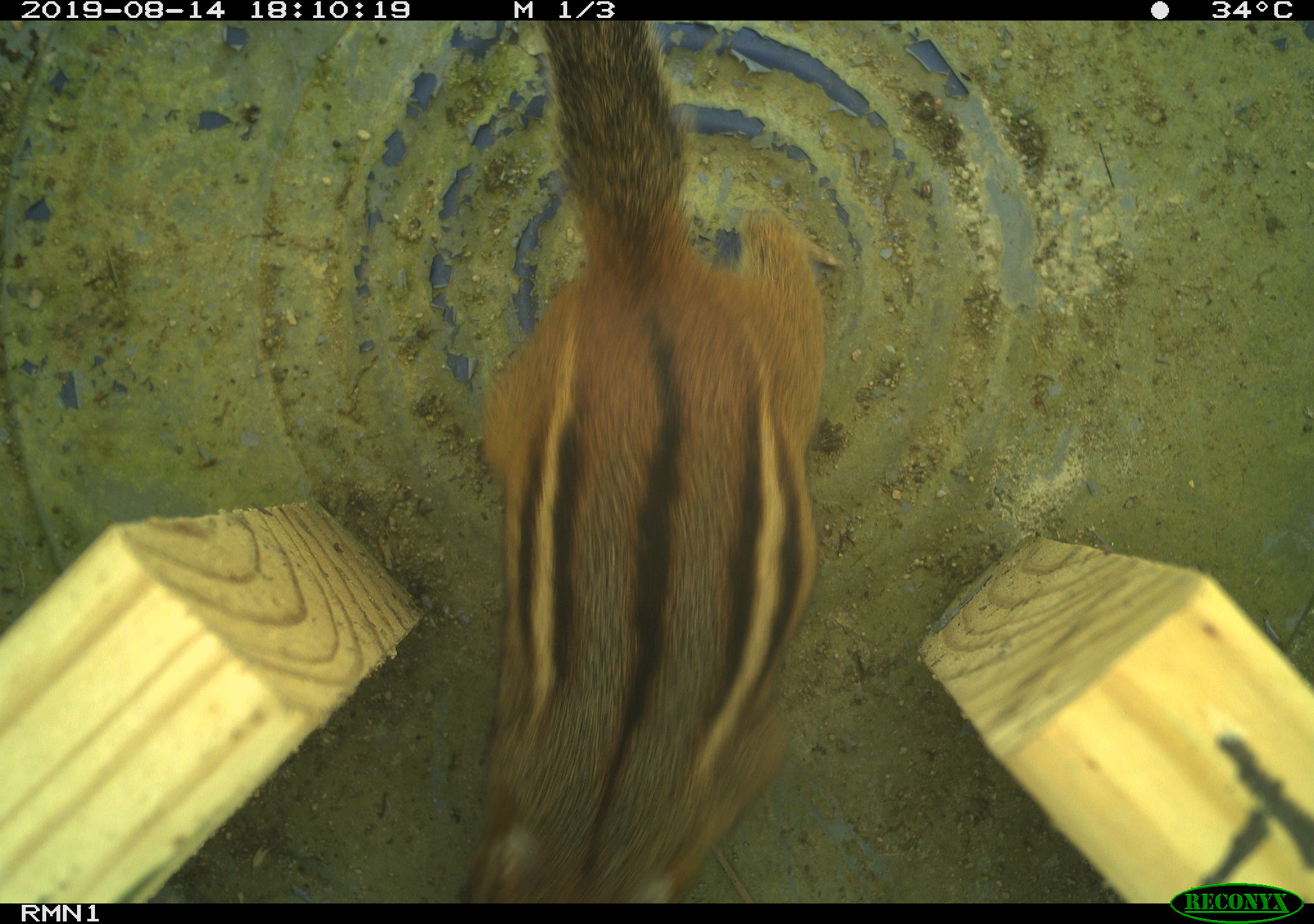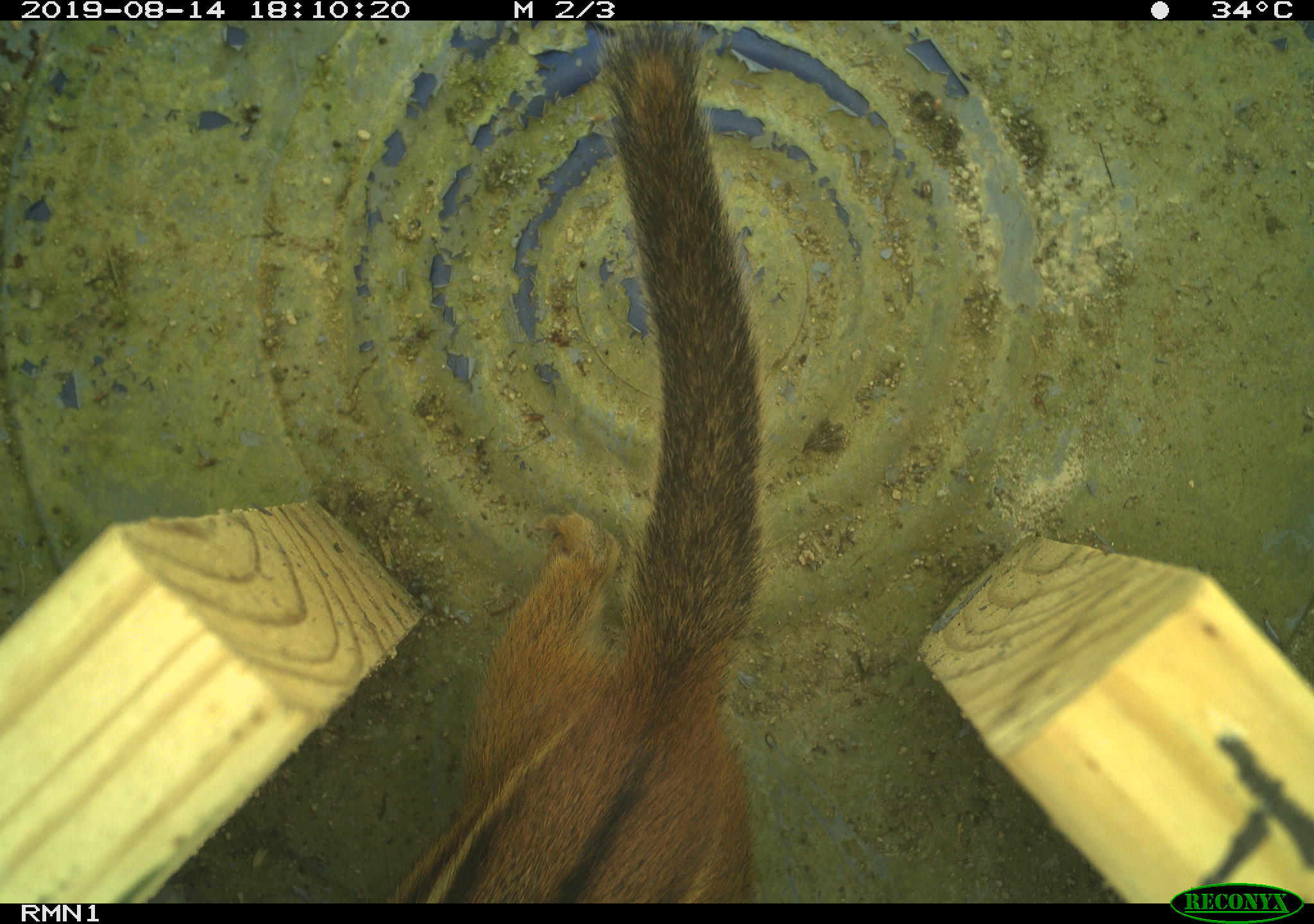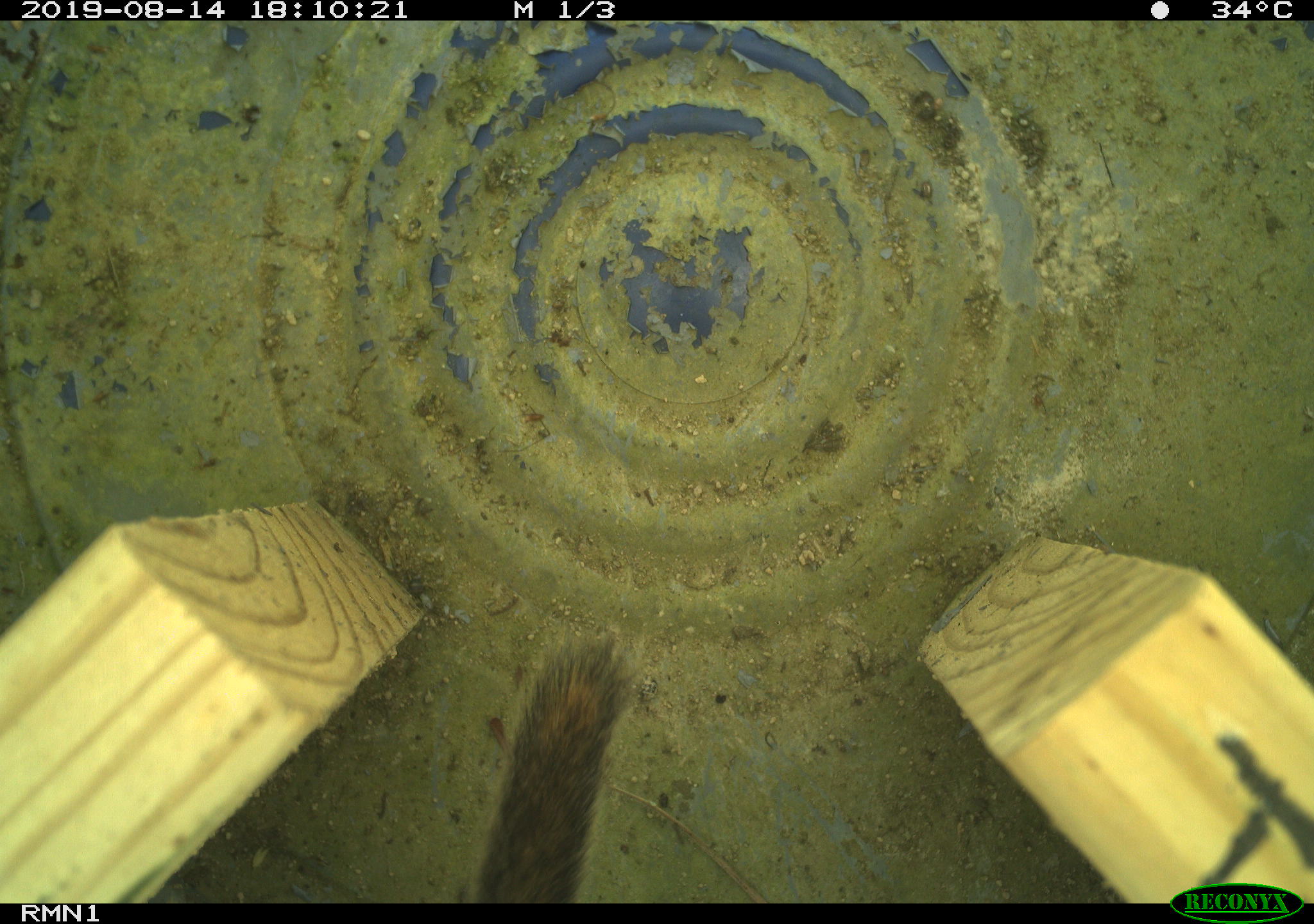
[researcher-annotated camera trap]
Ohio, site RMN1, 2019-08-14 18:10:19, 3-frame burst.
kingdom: Animalia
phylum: Chordata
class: Mammalia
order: Rodentia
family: Sciuridae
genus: Tamias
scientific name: Tamias striatus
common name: eastern chipmunk